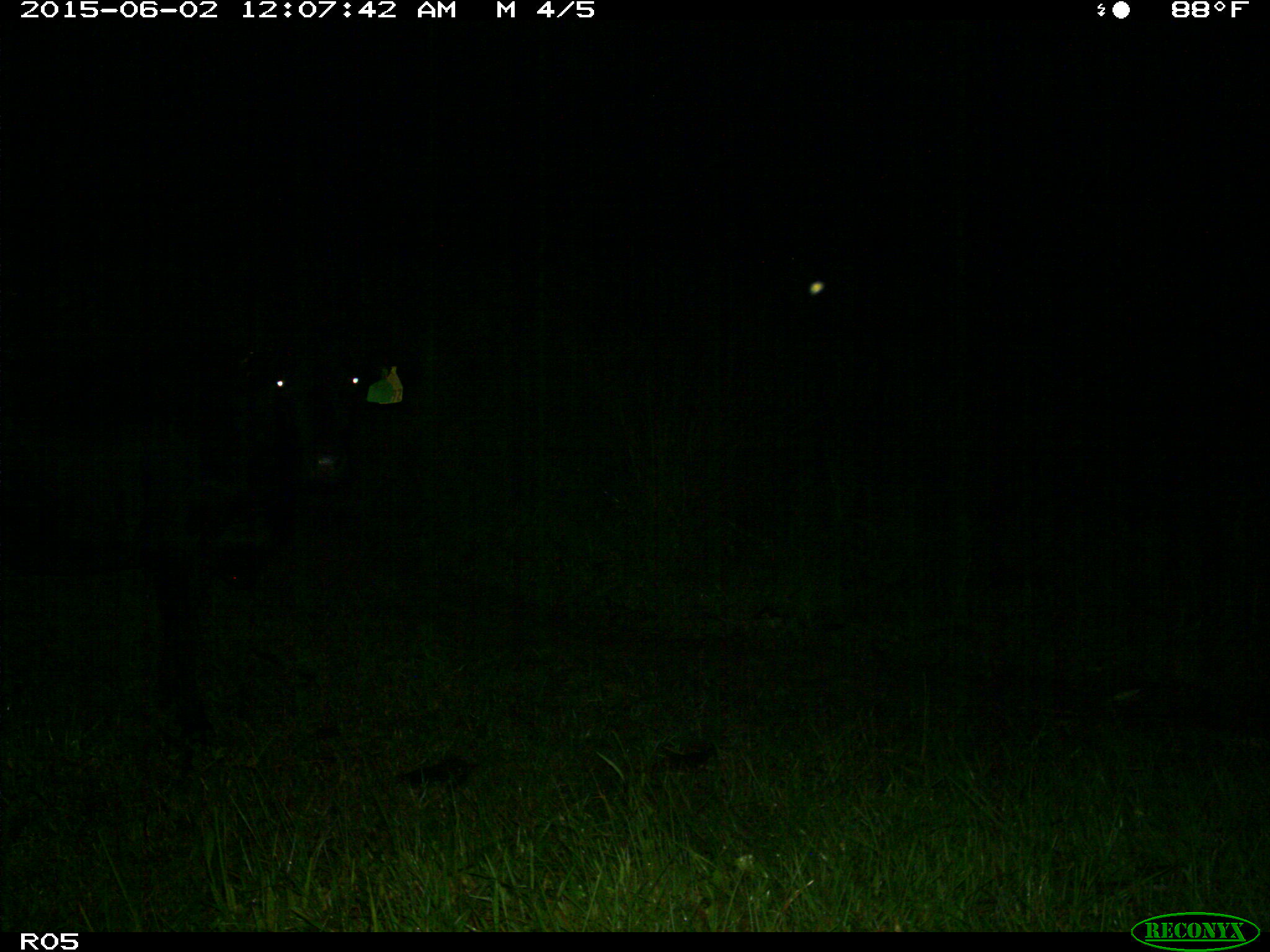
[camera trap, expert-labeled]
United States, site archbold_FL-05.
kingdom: Animalia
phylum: Chordata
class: Mammalia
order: Artiodactyla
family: Bovidae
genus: Bos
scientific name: Bos taurus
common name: domestic cow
Bos taurus (domestic cow).